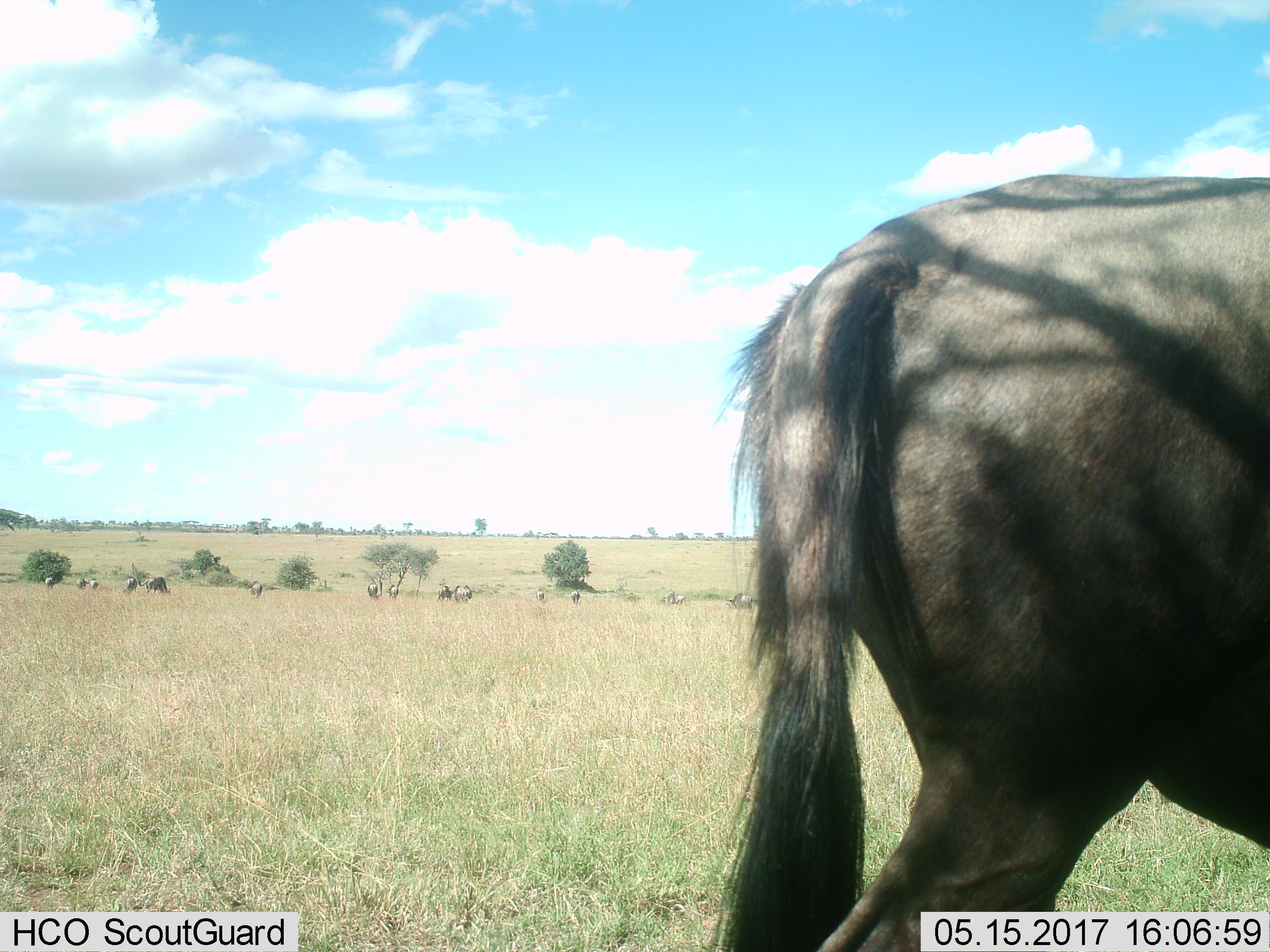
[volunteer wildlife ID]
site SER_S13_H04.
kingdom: Animalia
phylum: Chordata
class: Mammalia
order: Artiodactyla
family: Bovidae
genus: Connochaetes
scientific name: Connochaetes taurinus taurinus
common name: blue wildebeest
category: wildebeestblue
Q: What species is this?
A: Wildebeestblue (blue wildebeest) (Connochaetes taurinus taurinus).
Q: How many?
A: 11-50.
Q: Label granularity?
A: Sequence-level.